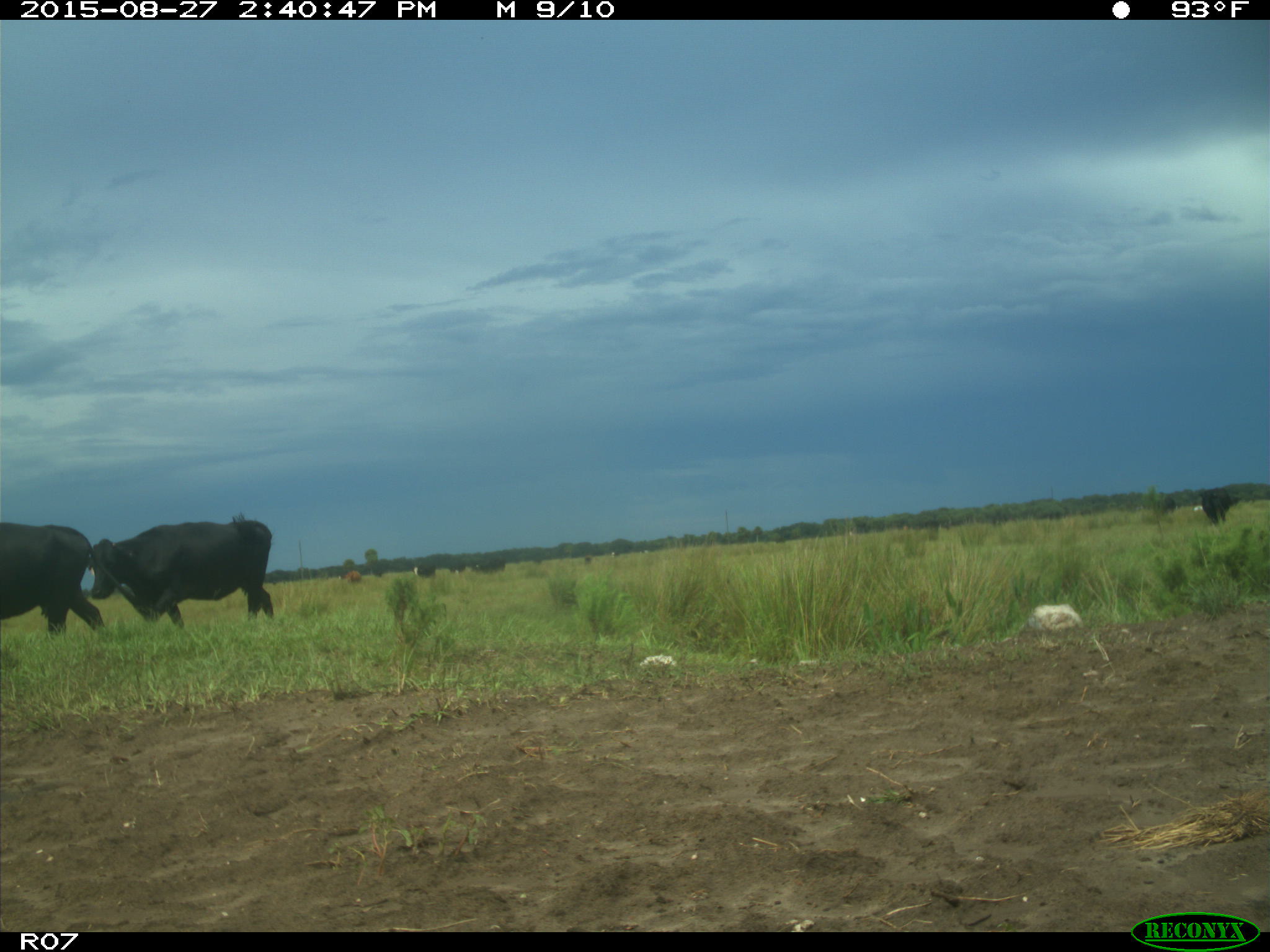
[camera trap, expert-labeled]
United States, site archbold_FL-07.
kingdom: Animalia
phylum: Chordata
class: Mammalia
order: Artiodactyla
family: Bovidae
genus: Bos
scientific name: Bos taurus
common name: domestic cow